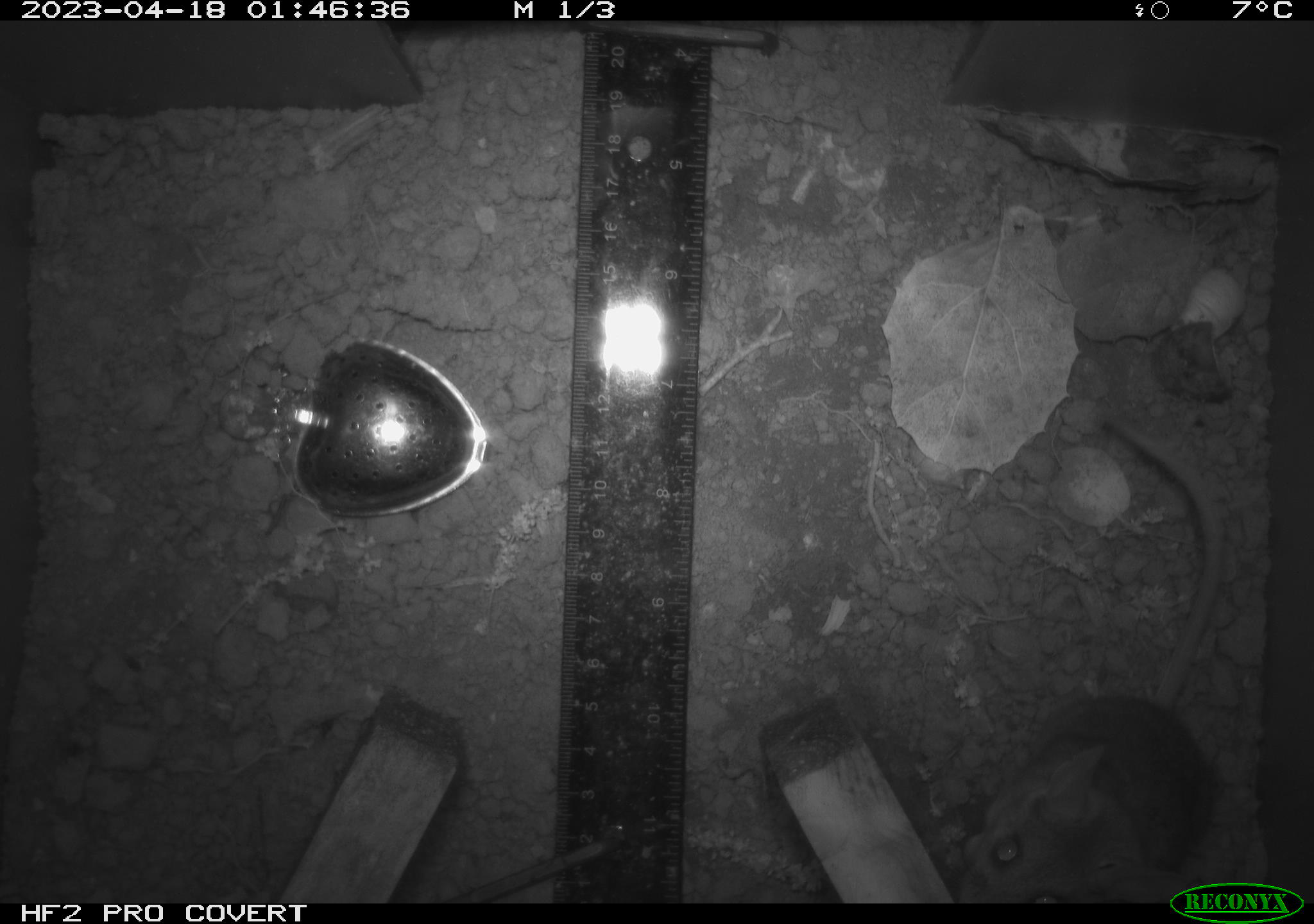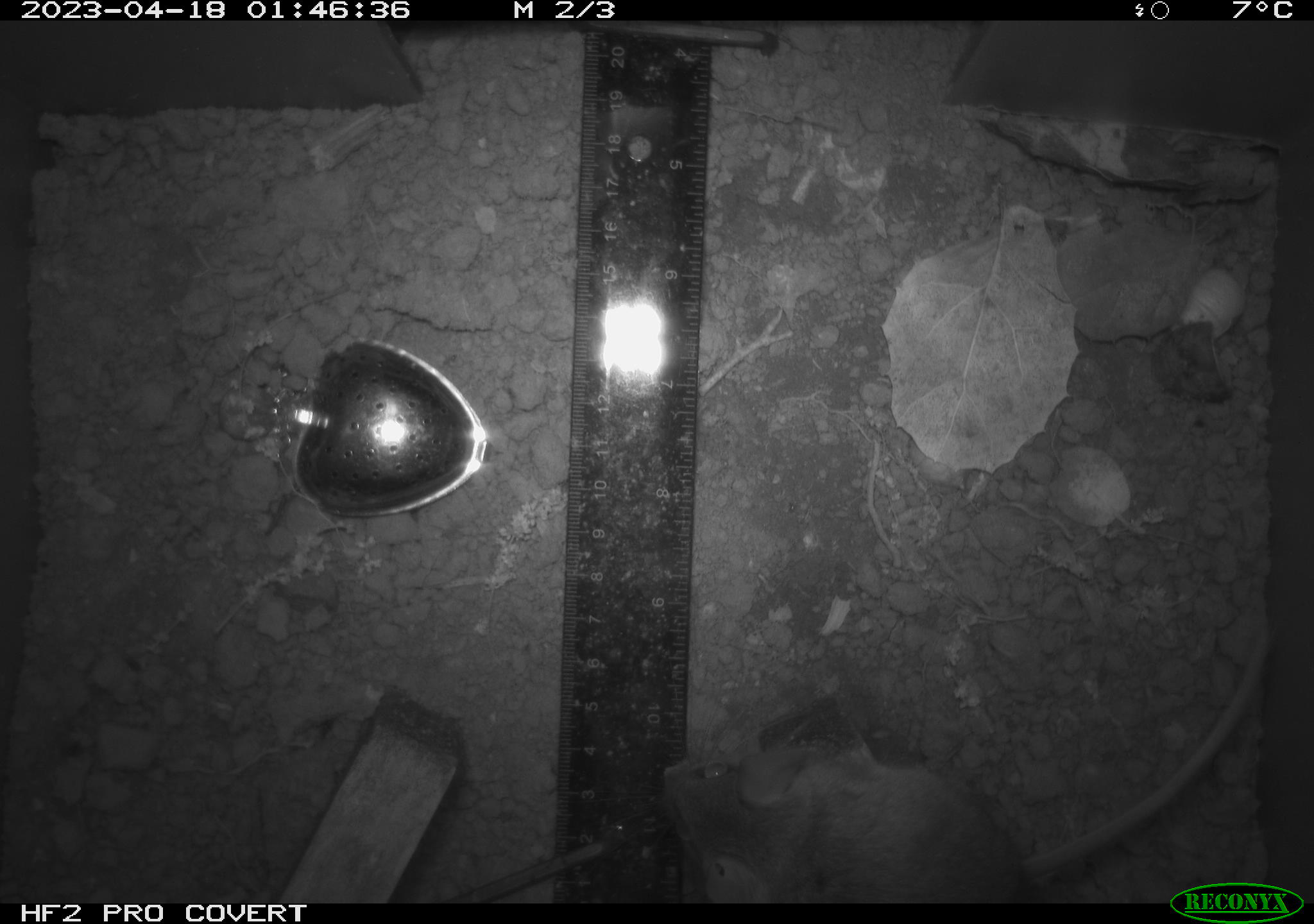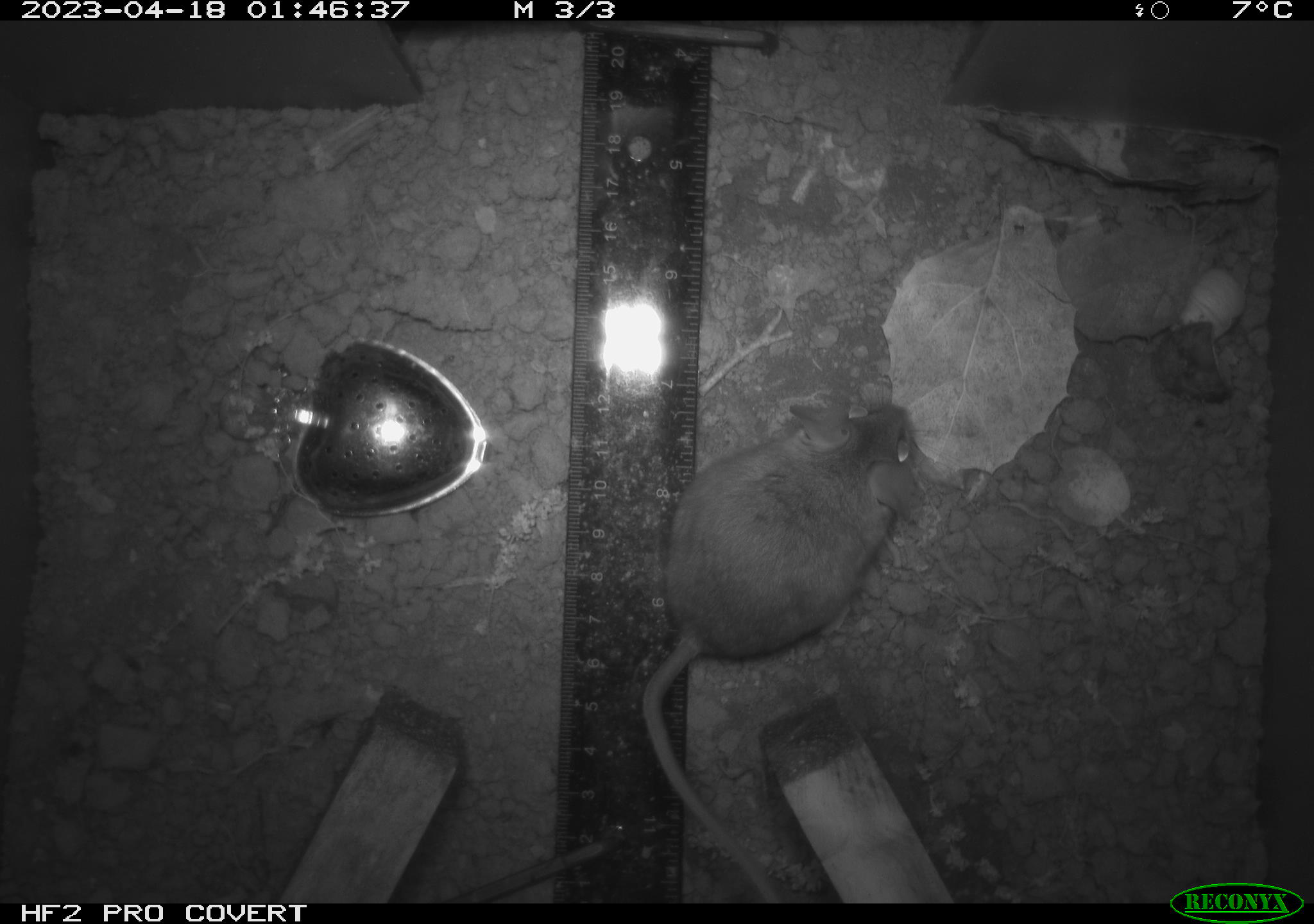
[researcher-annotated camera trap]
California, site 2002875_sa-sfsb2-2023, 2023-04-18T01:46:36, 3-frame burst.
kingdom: Animalia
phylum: Chordata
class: Mammalia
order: Rodentia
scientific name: Rodentia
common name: mouse species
Mouse species (Rodentia).